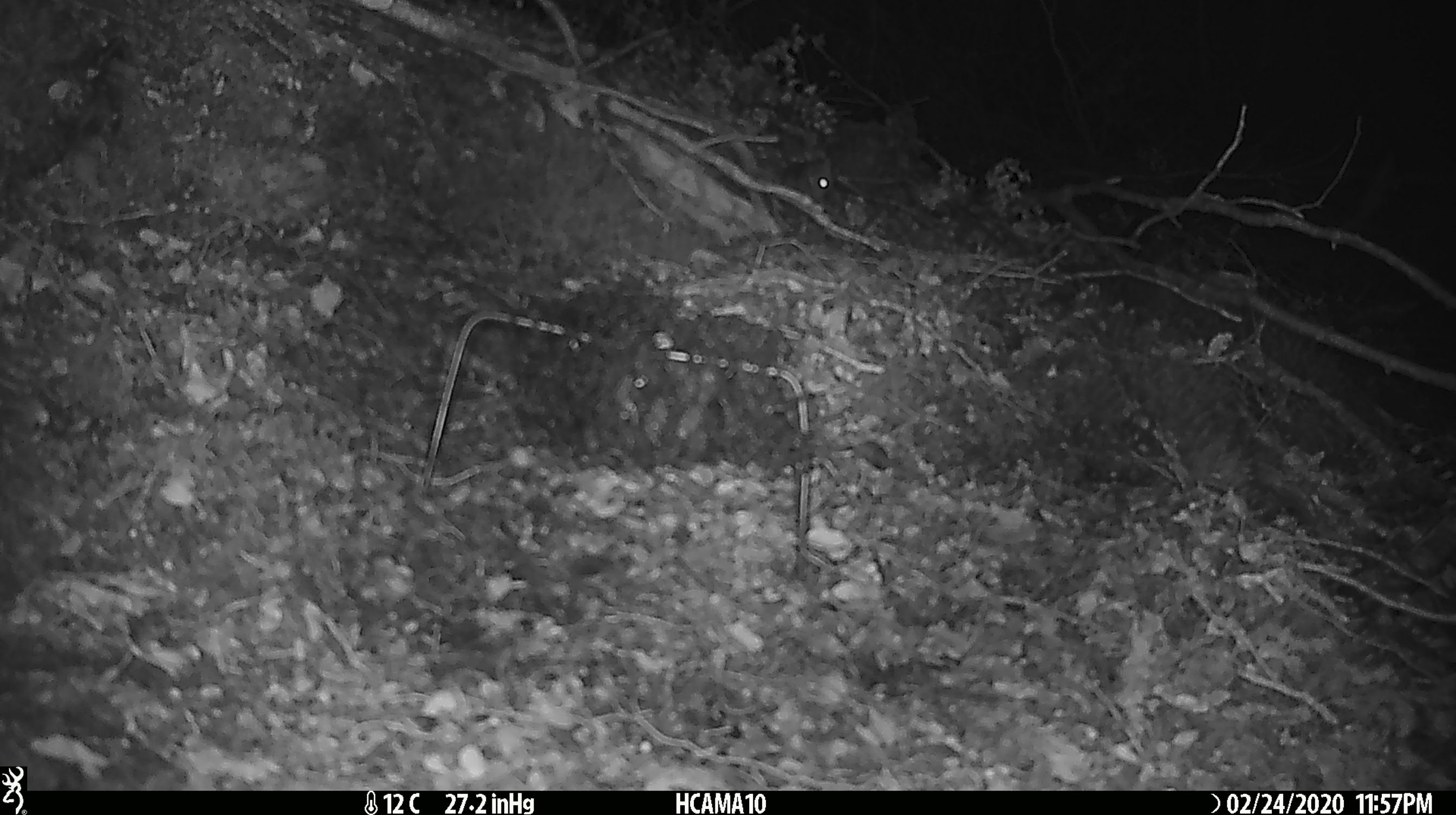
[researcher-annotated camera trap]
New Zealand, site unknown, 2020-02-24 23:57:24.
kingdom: Animalia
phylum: Chordata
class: Mammalia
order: Rodentia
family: Muridae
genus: Mus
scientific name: Mus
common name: mouse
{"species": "mouse (Mus)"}